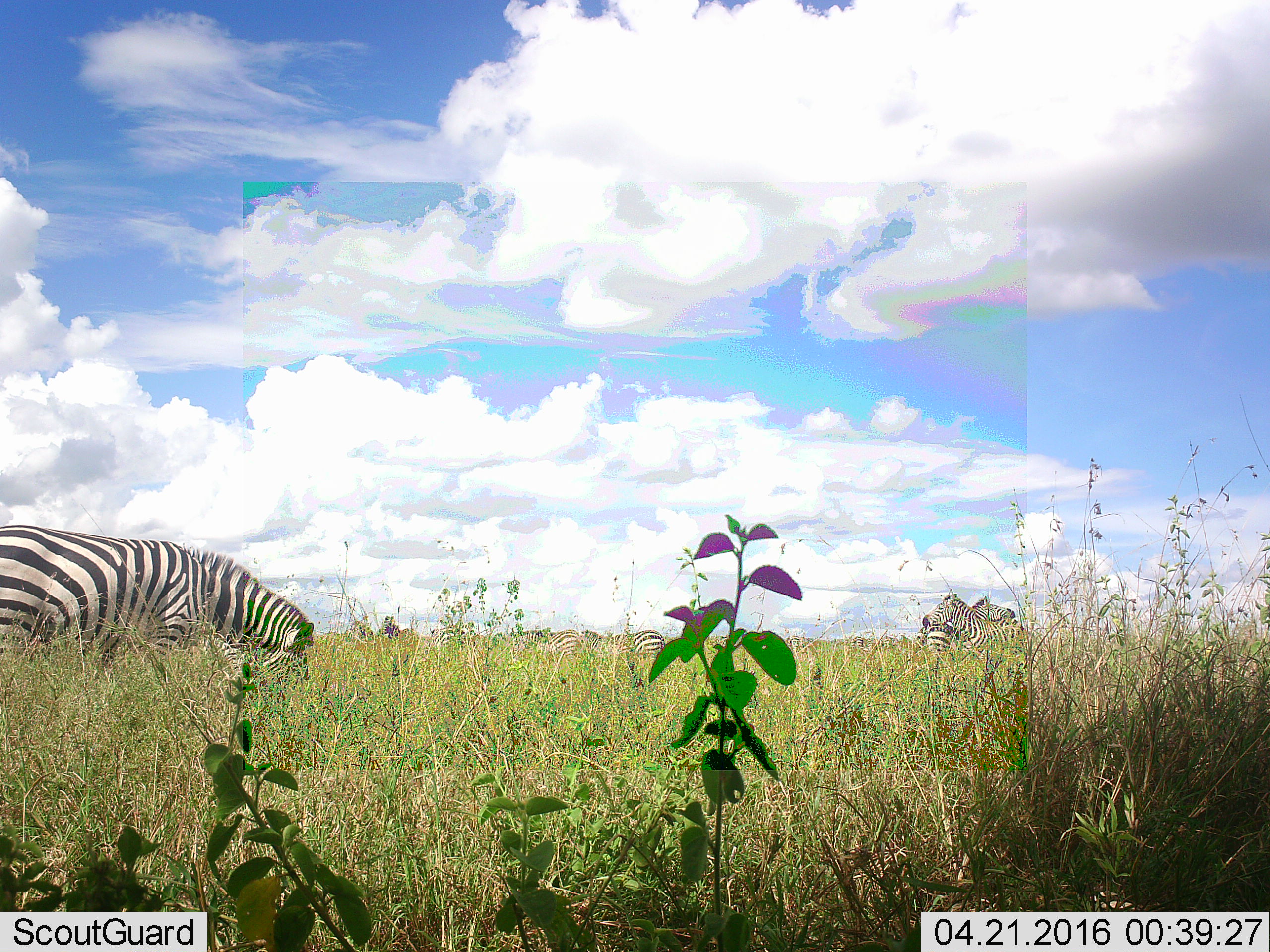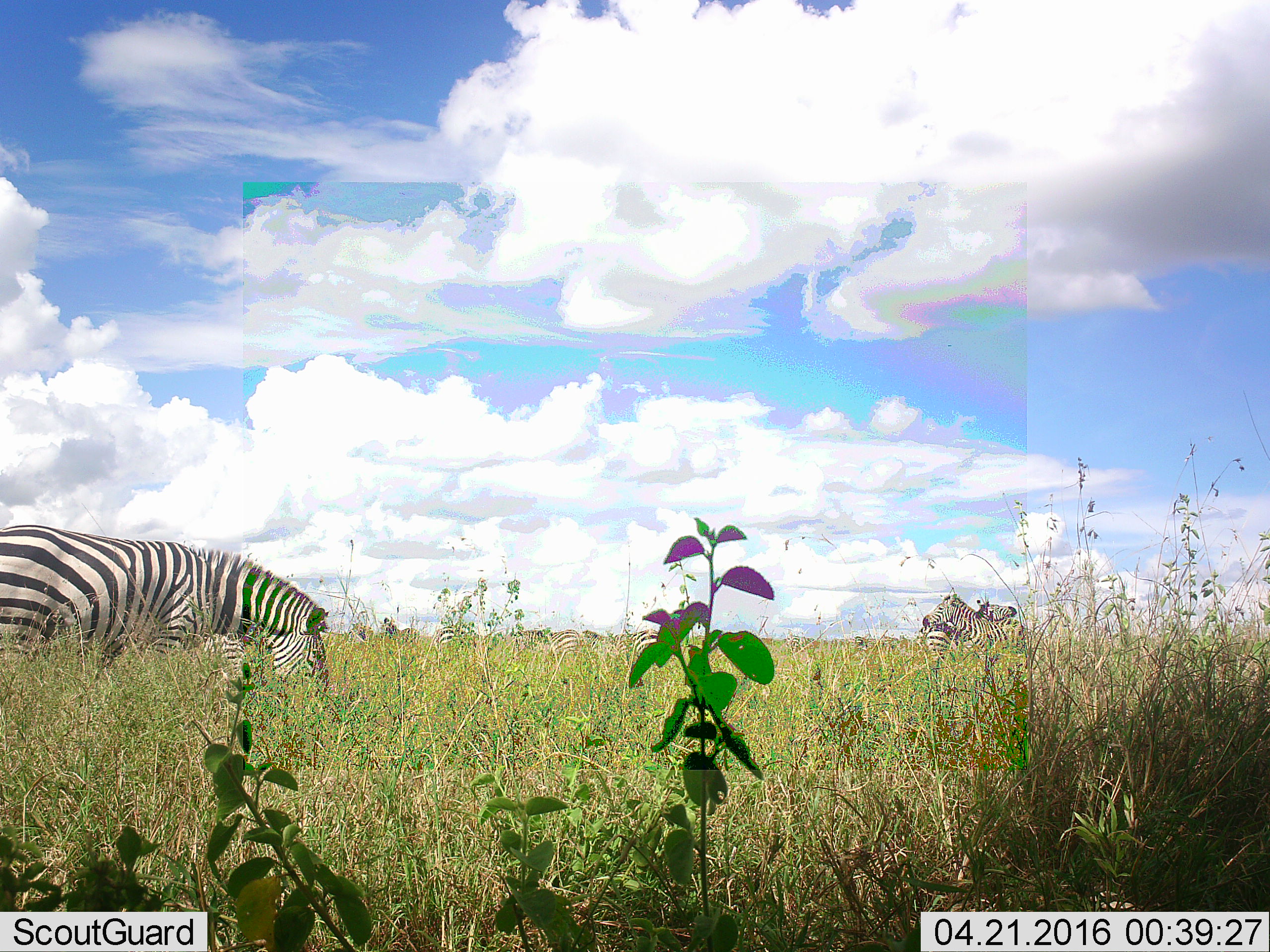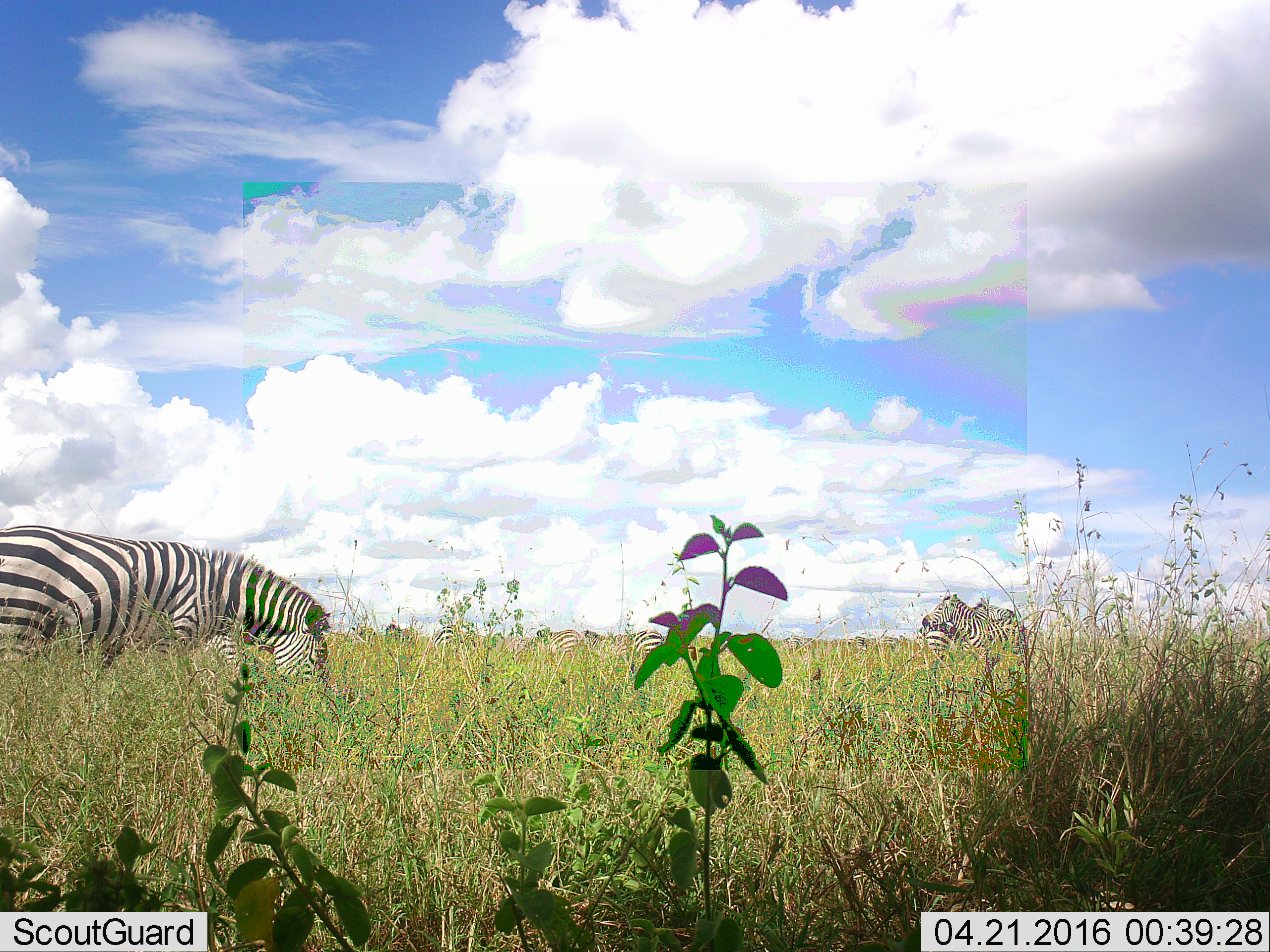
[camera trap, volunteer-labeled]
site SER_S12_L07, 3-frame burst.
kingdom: Animalia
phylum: Chordata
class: Mammalia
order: Perissodactyla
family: Equidae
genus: Equus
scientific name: Equus quagga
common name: plains zebra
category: zebraplains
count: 8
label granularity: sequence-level